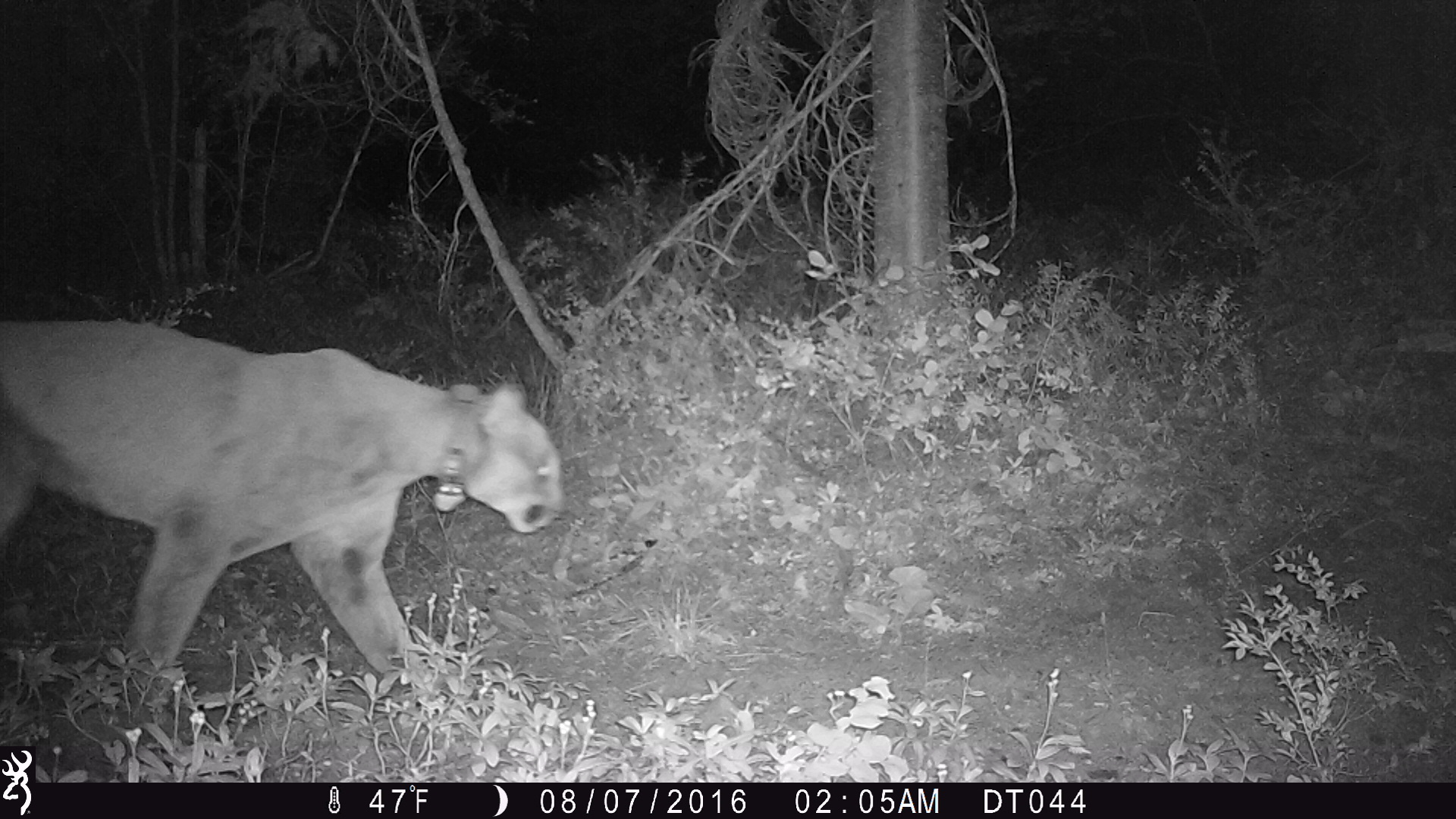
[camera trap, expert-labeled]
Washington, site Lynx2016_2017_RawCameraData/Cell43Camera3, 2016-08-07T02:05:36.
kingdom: Animalia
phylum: Chordata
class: Mammalia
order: Carnivora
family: Felidae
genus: Puma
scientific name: Puma concolor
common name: mountain lion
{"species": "Puma concolor (mountain lion)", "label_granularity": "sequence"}